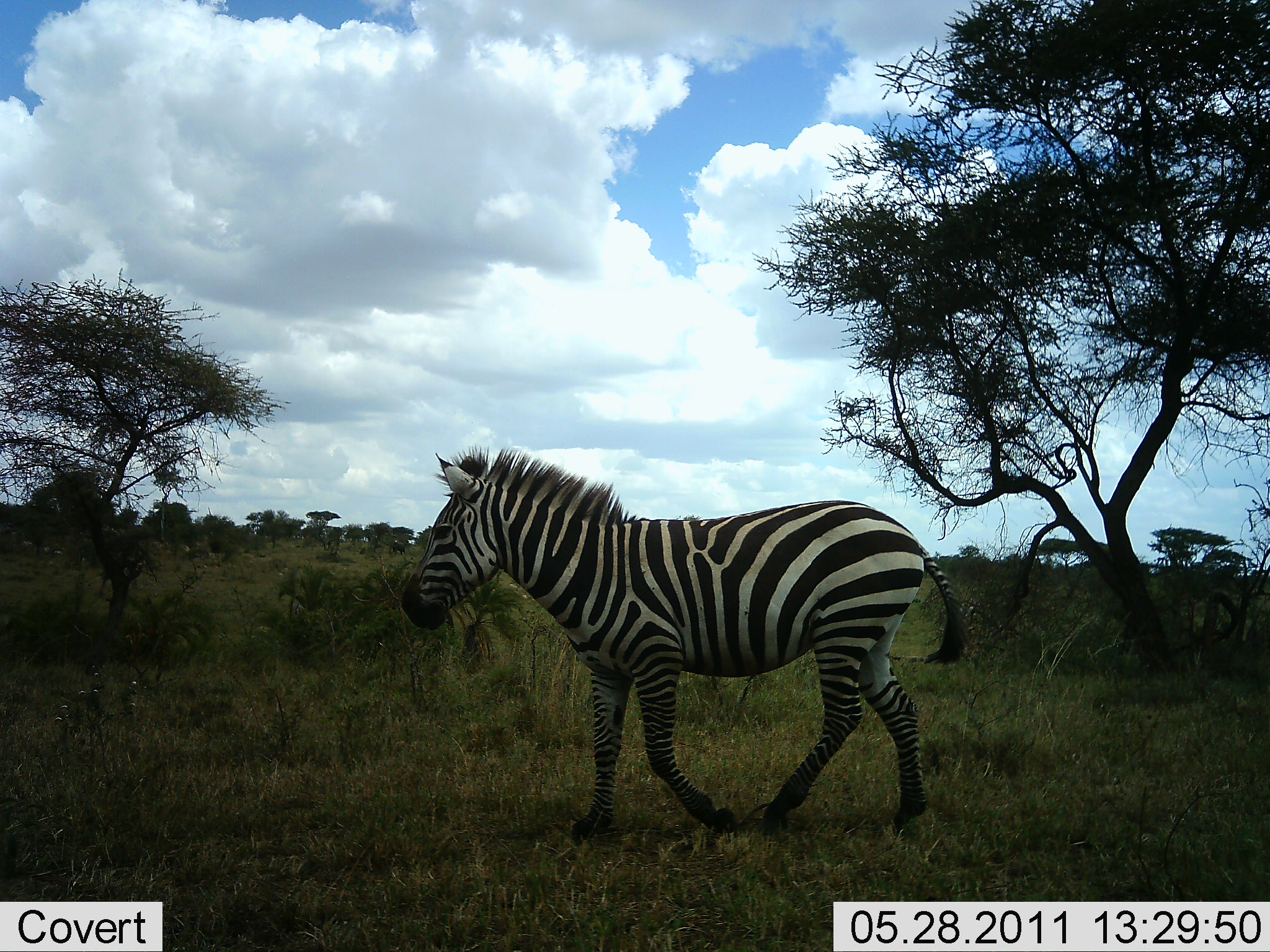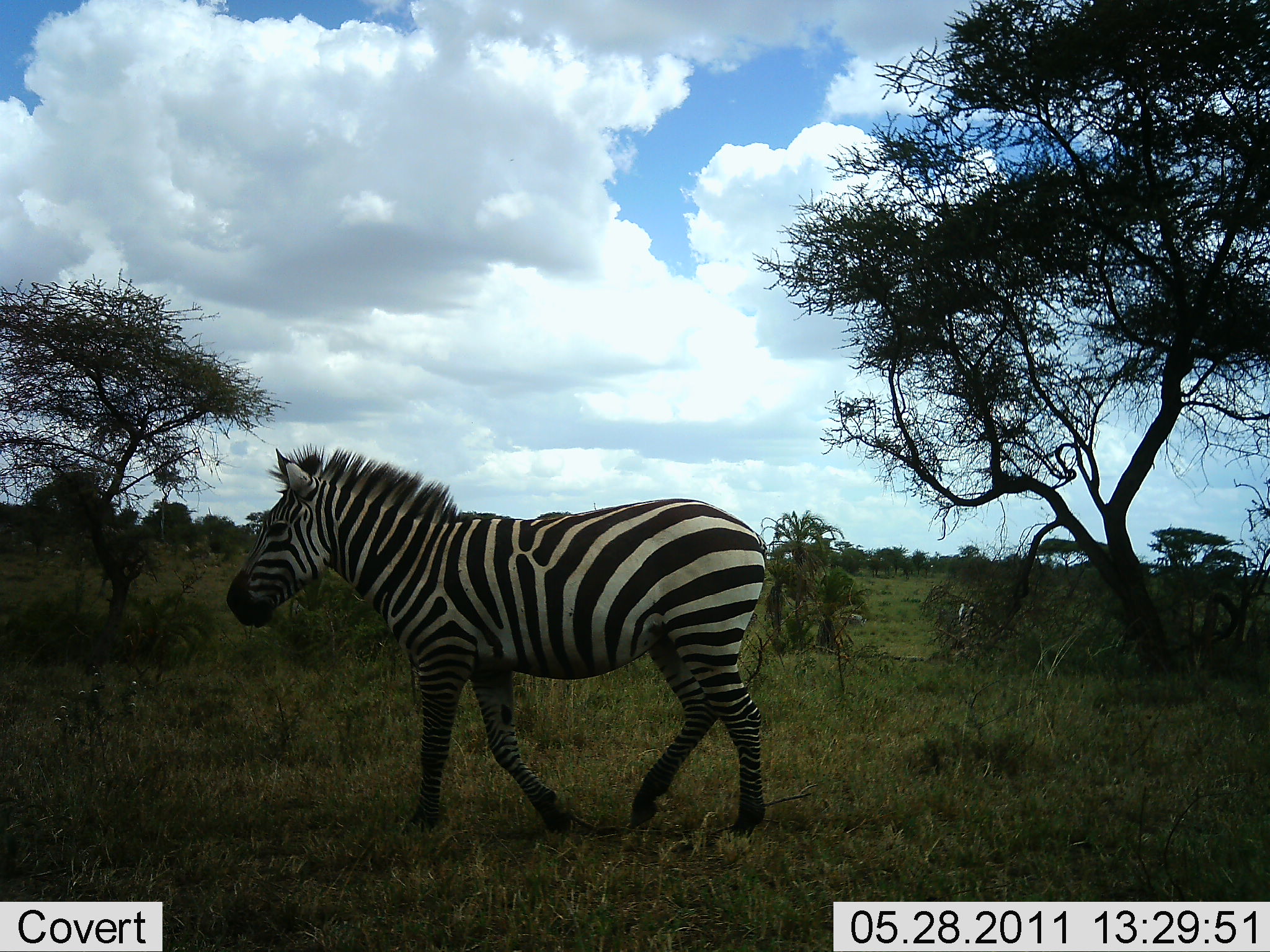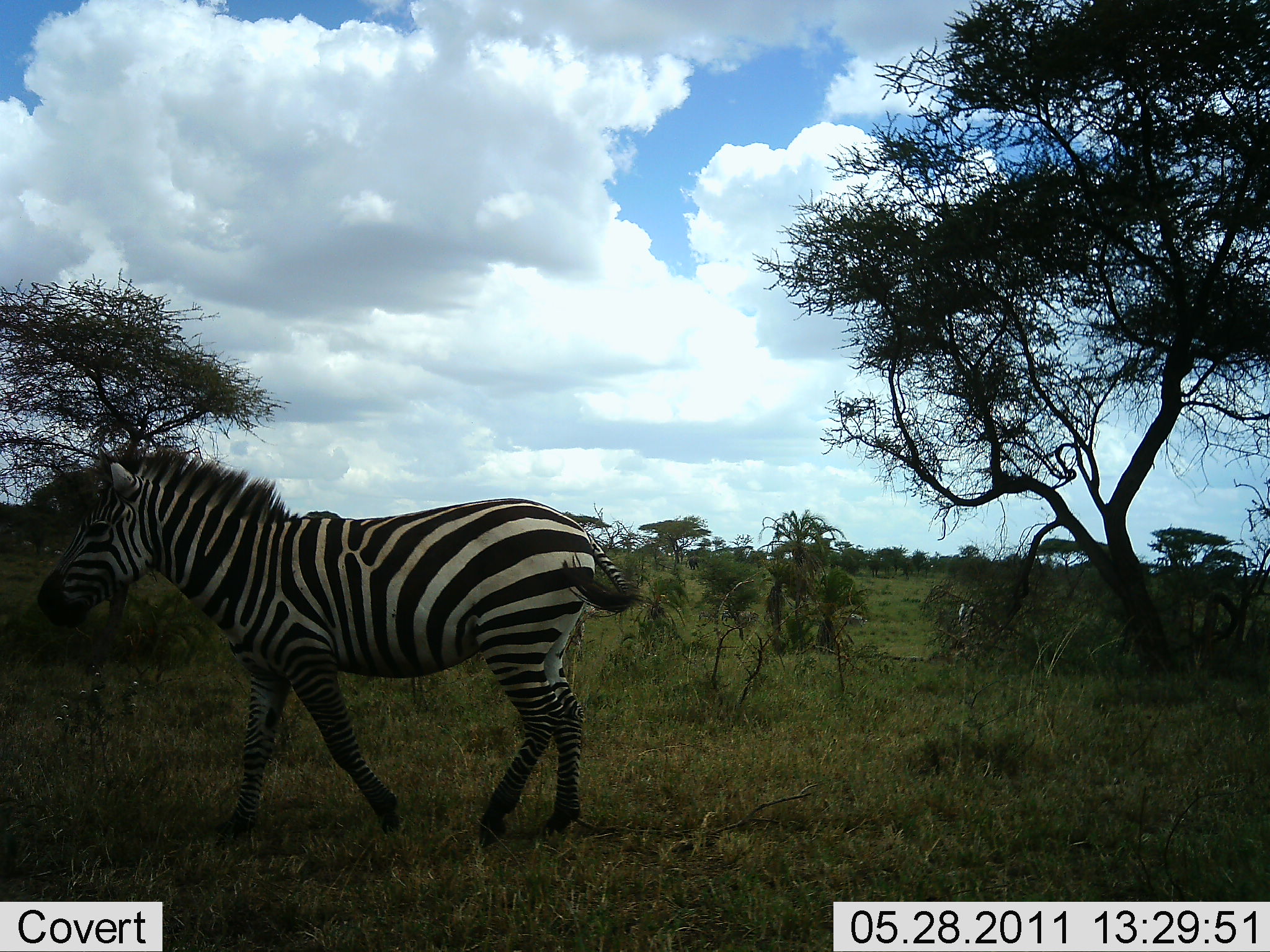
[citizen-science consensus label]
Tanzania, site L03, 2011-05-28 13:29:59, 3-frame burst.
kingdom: Animalia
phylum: Chordata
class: Mammalia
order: Perissodactyla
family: Equidae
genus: Equus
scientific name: Equus quagga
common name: plains zebra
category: zebra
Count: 1.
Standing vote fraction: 0%.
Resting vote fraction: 0%.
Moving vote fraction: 100%.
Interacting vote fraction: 0%.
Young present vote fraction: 0%.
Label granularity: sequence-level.